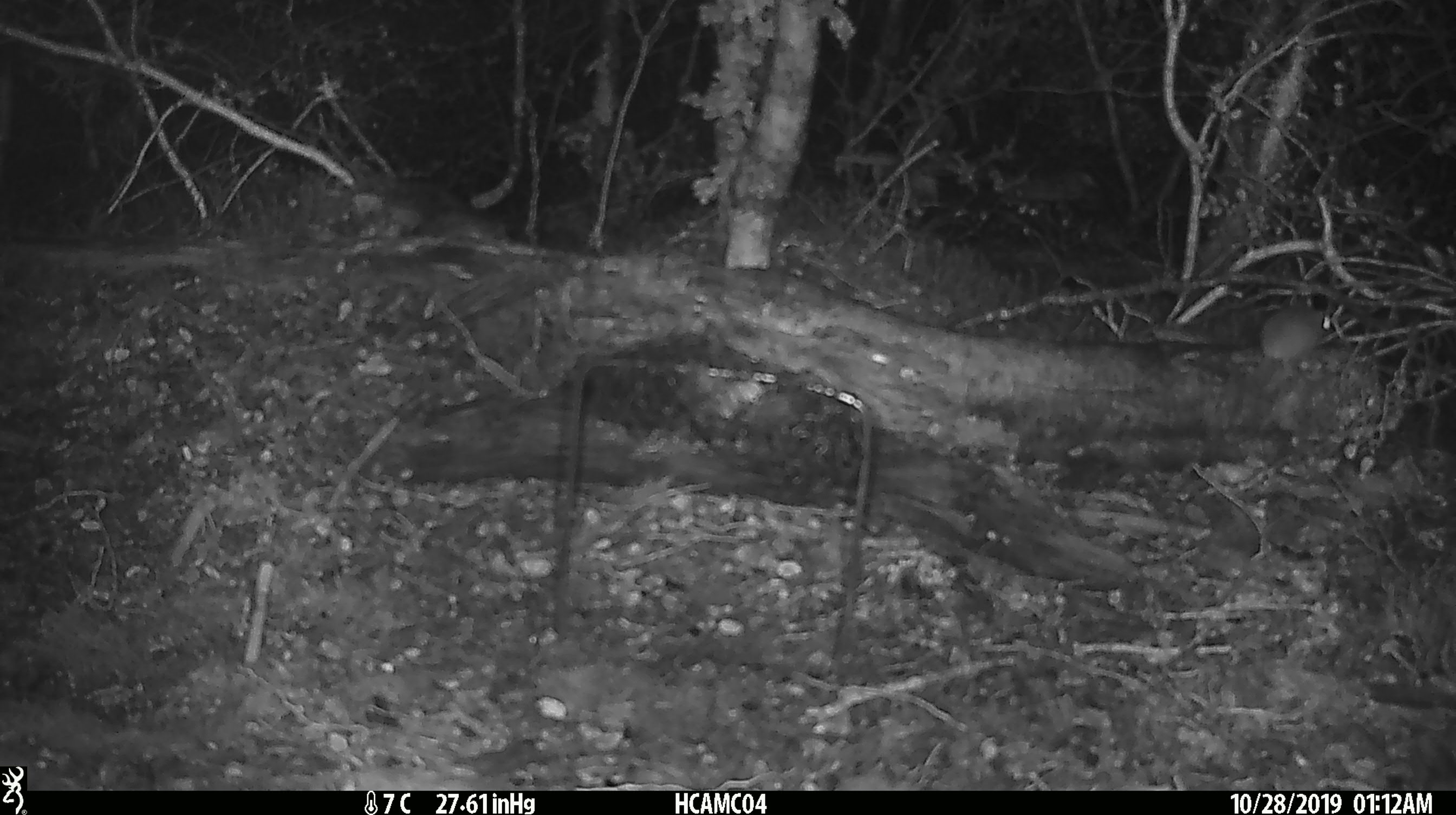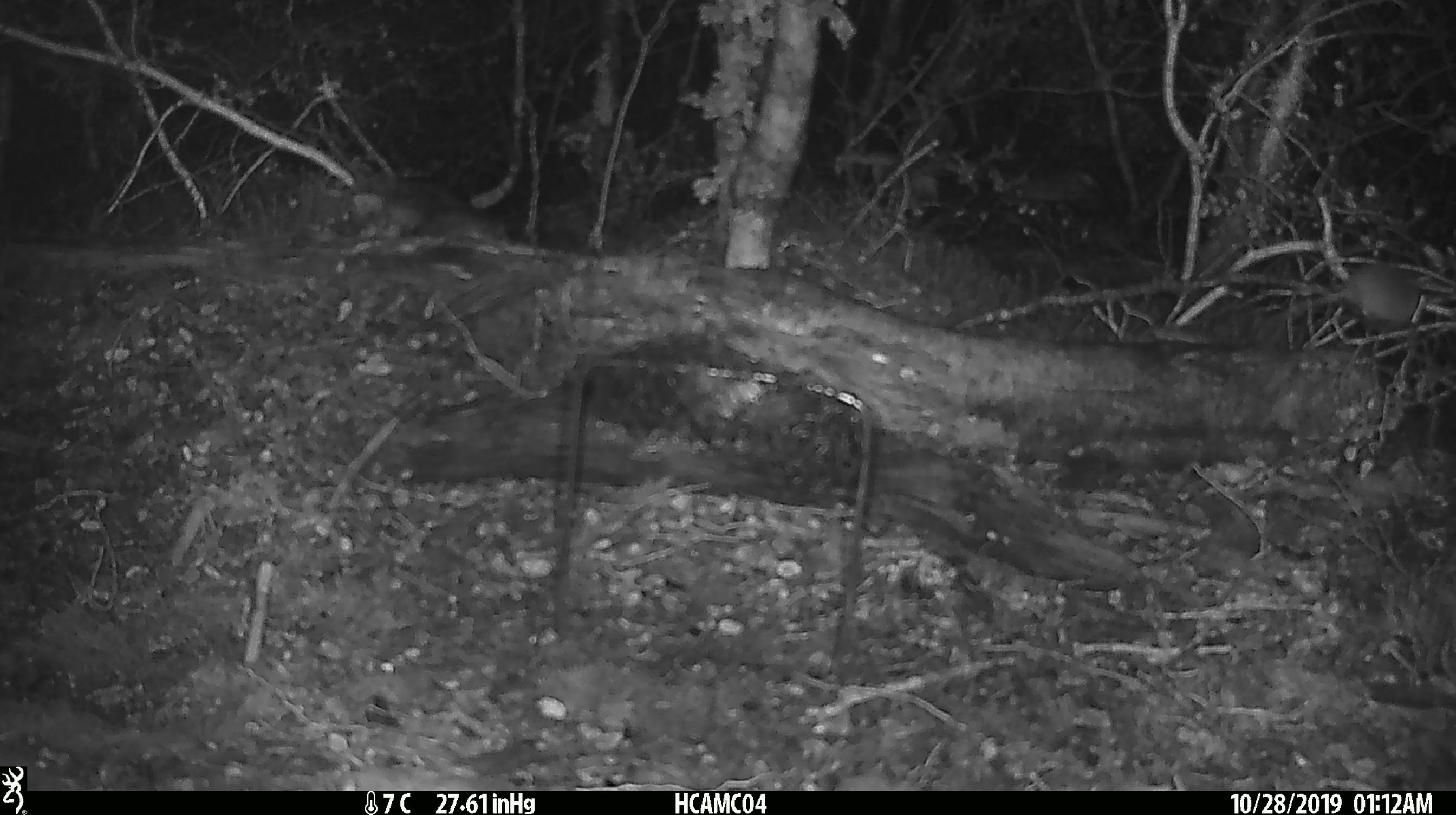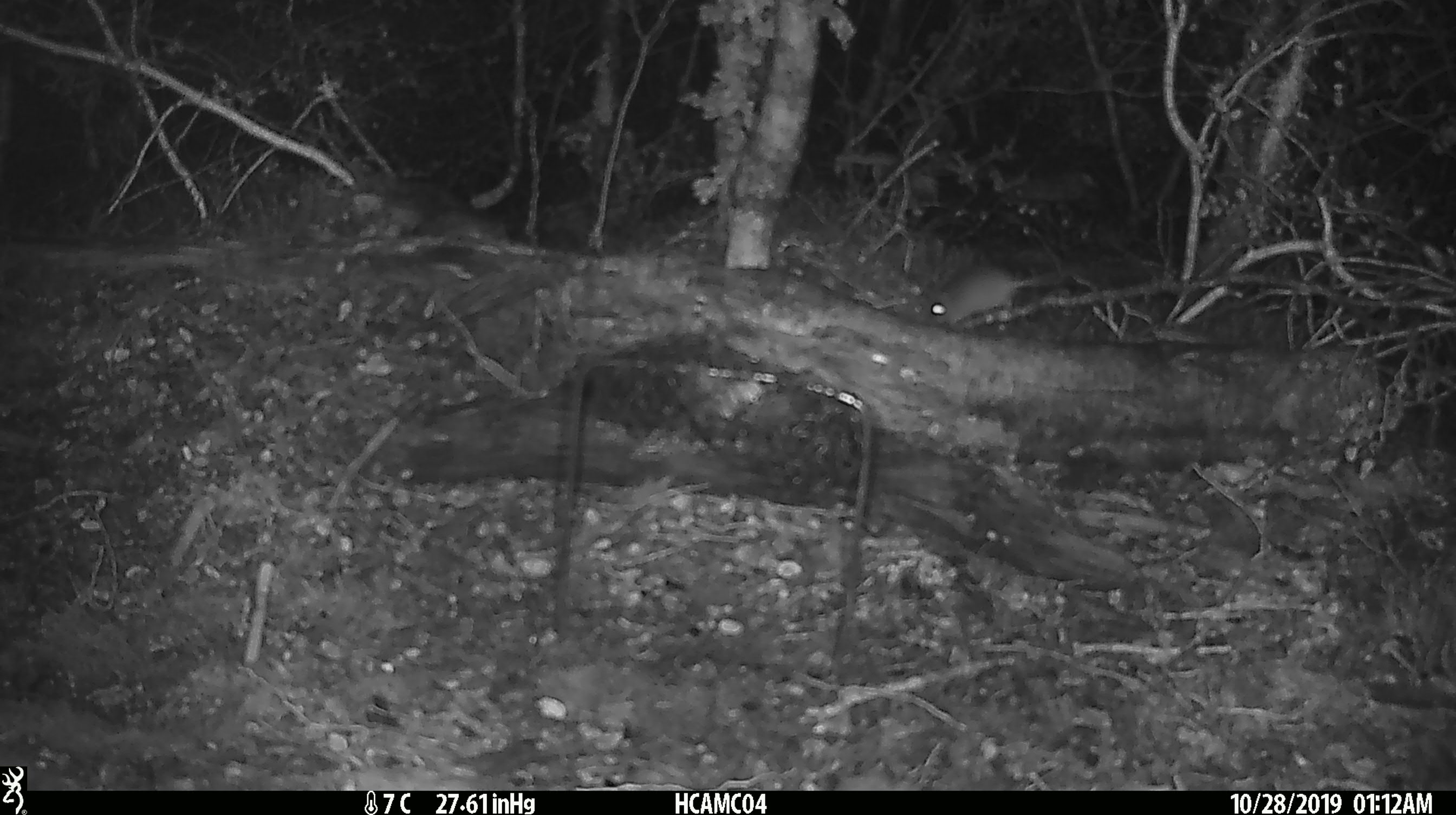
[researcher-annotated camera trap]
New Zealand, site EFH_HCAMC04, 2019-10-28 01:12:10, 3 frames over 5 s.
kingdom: Animalia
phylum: Chordata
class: Mammalia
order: Rodentia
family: Muridae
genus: Mus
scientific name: Mus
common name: mouse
Mouse (Mus).